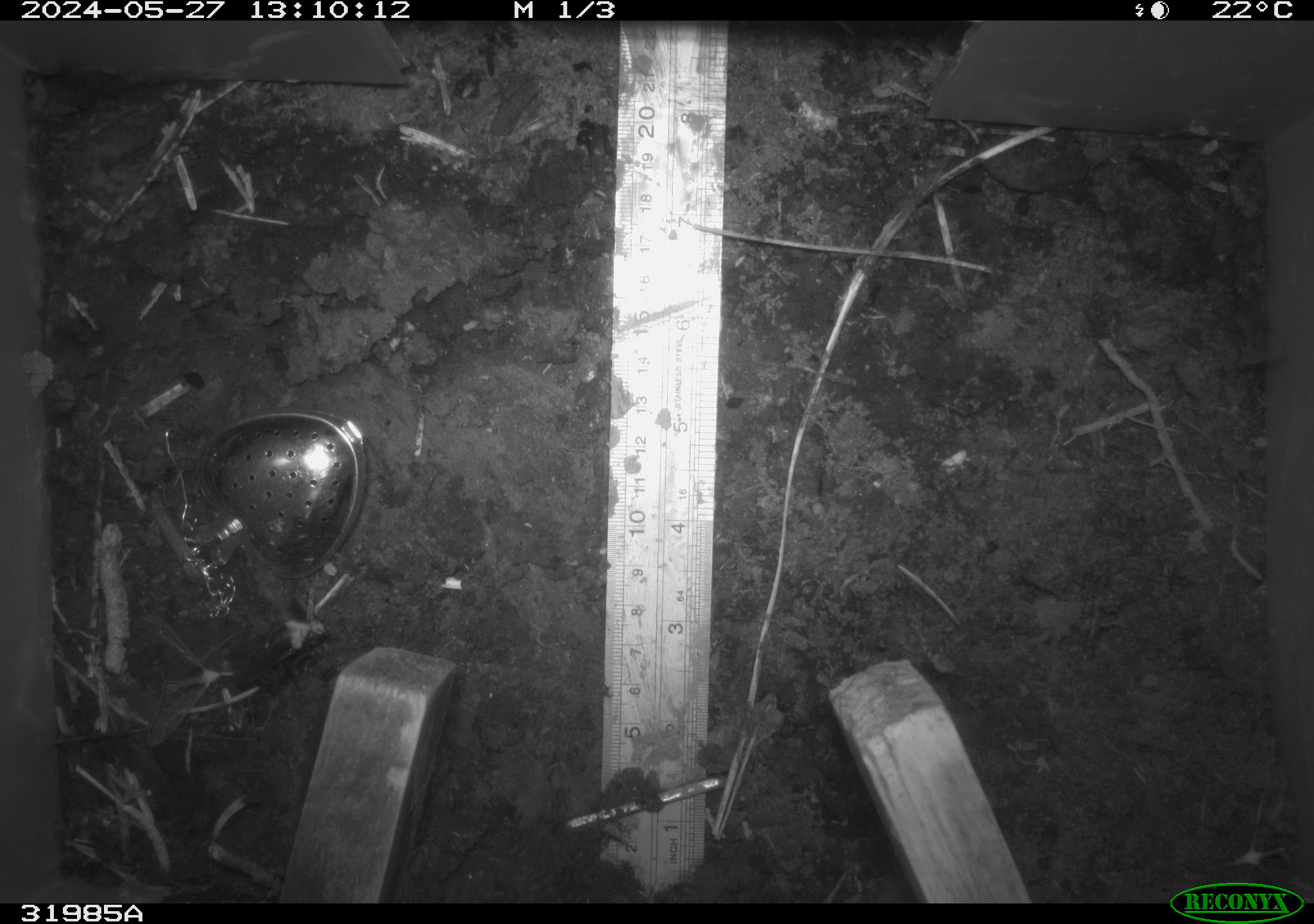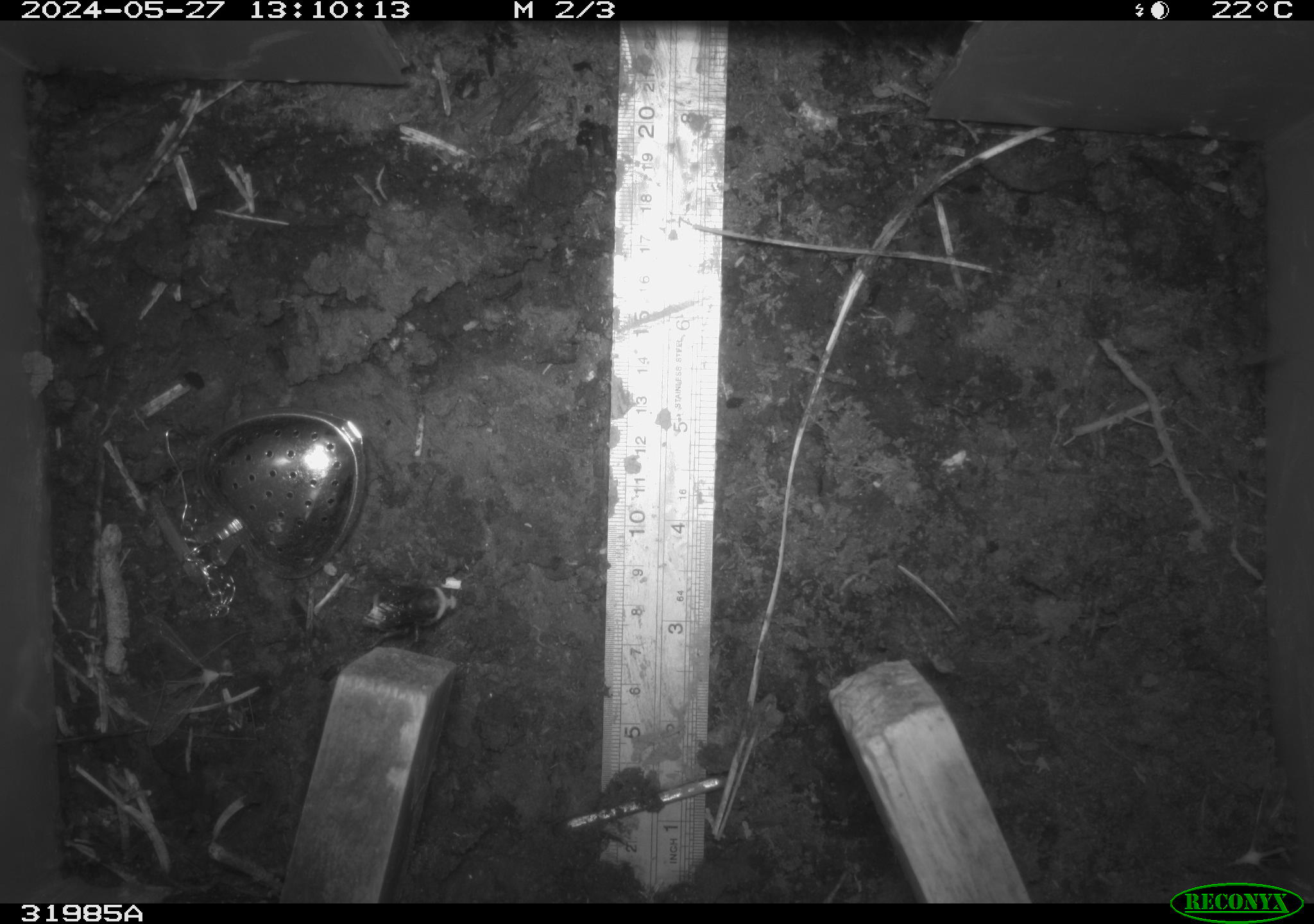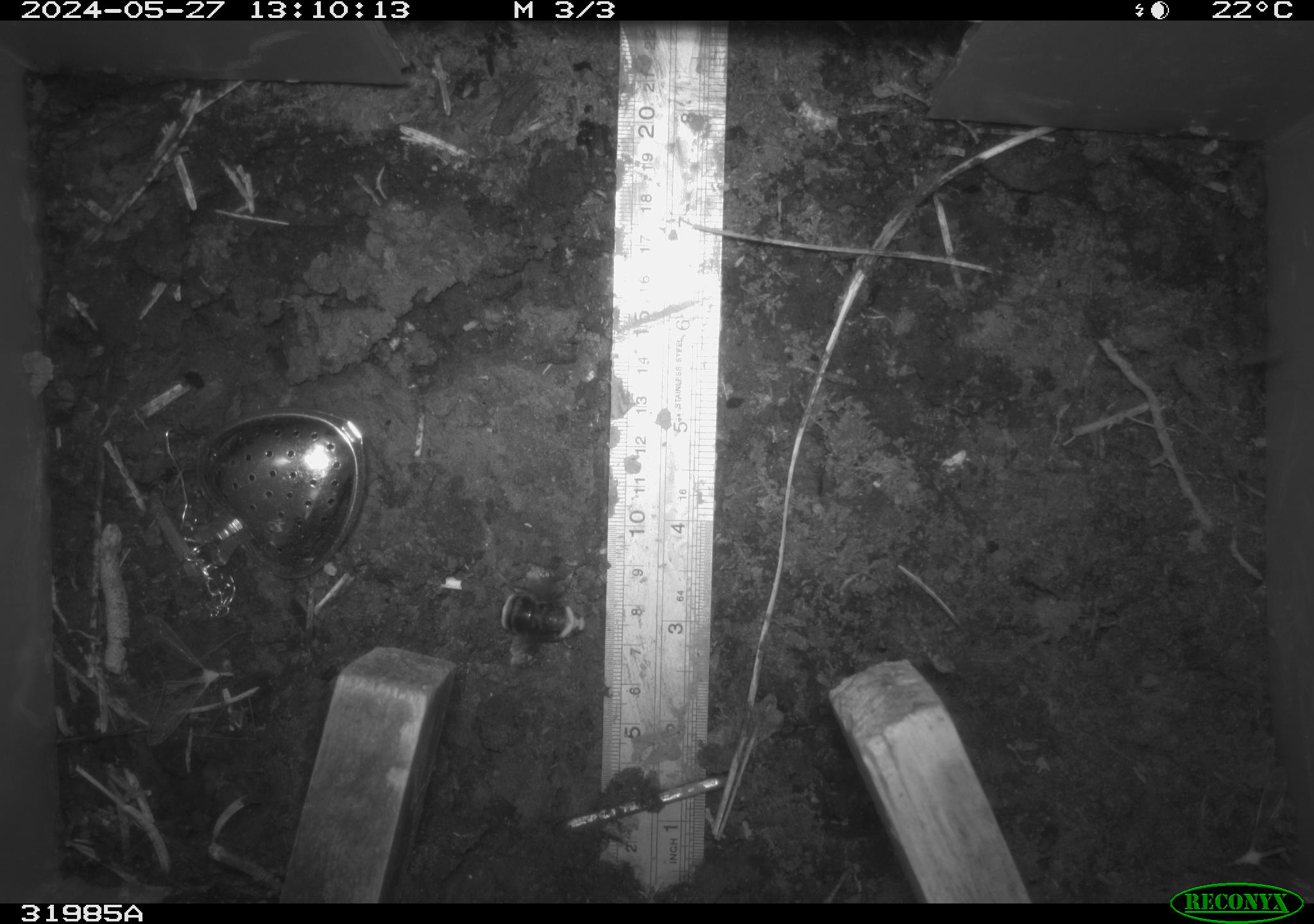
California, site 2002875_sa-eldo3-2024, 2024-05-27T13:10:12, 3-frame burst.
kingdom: Animalia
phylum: Arthropoda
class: Insecta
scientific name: Insecta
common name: insect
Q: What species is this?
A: Insect (Insecta).